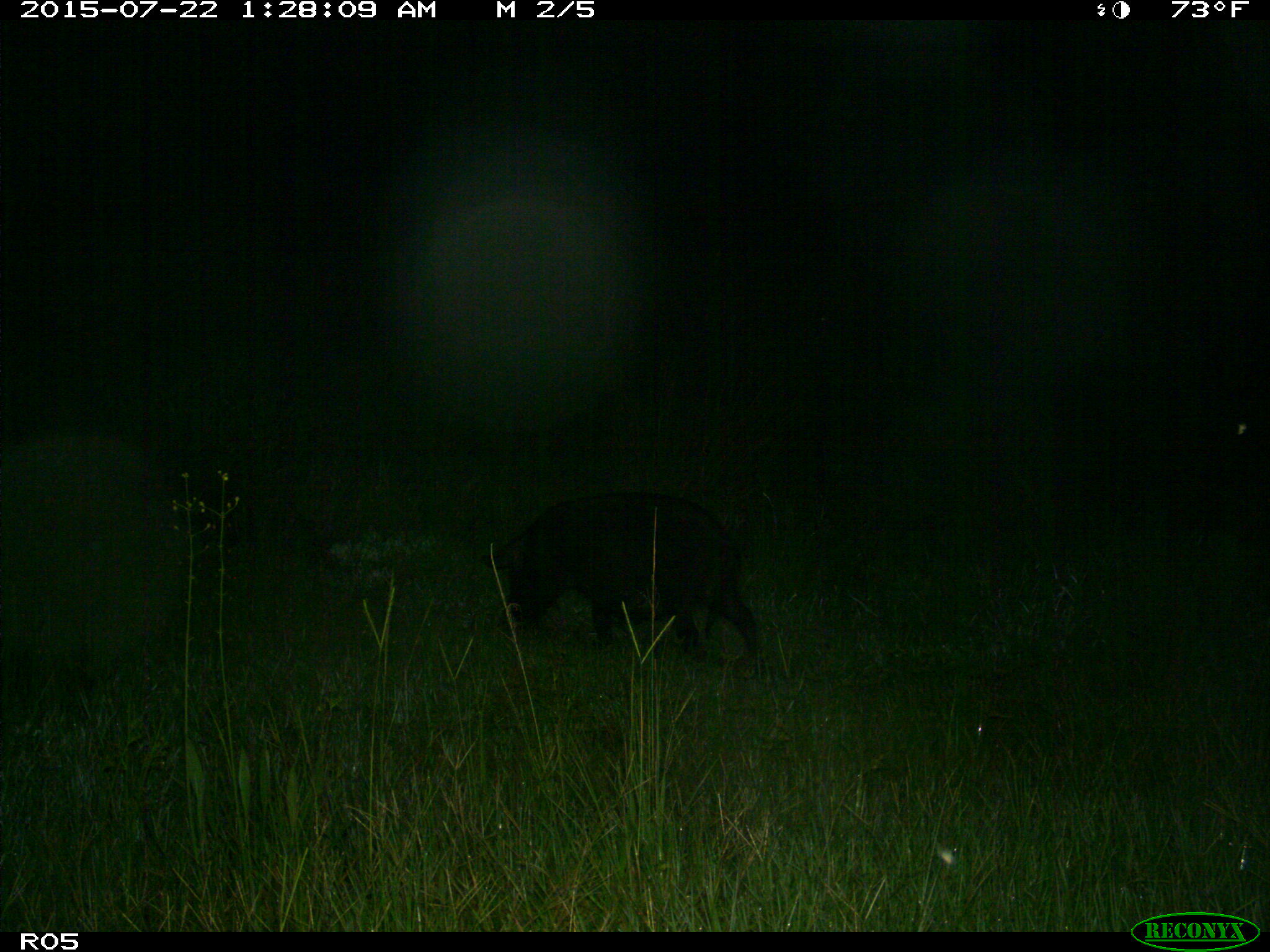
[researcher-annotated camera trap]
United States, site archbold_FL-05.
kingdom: Animalia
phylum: Chordata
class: Mammalia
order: Artiodactyla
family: Suidae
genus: Sus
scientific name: Sus scrofa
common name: wild boar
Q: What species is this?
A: Sus scrofa (wild boar).